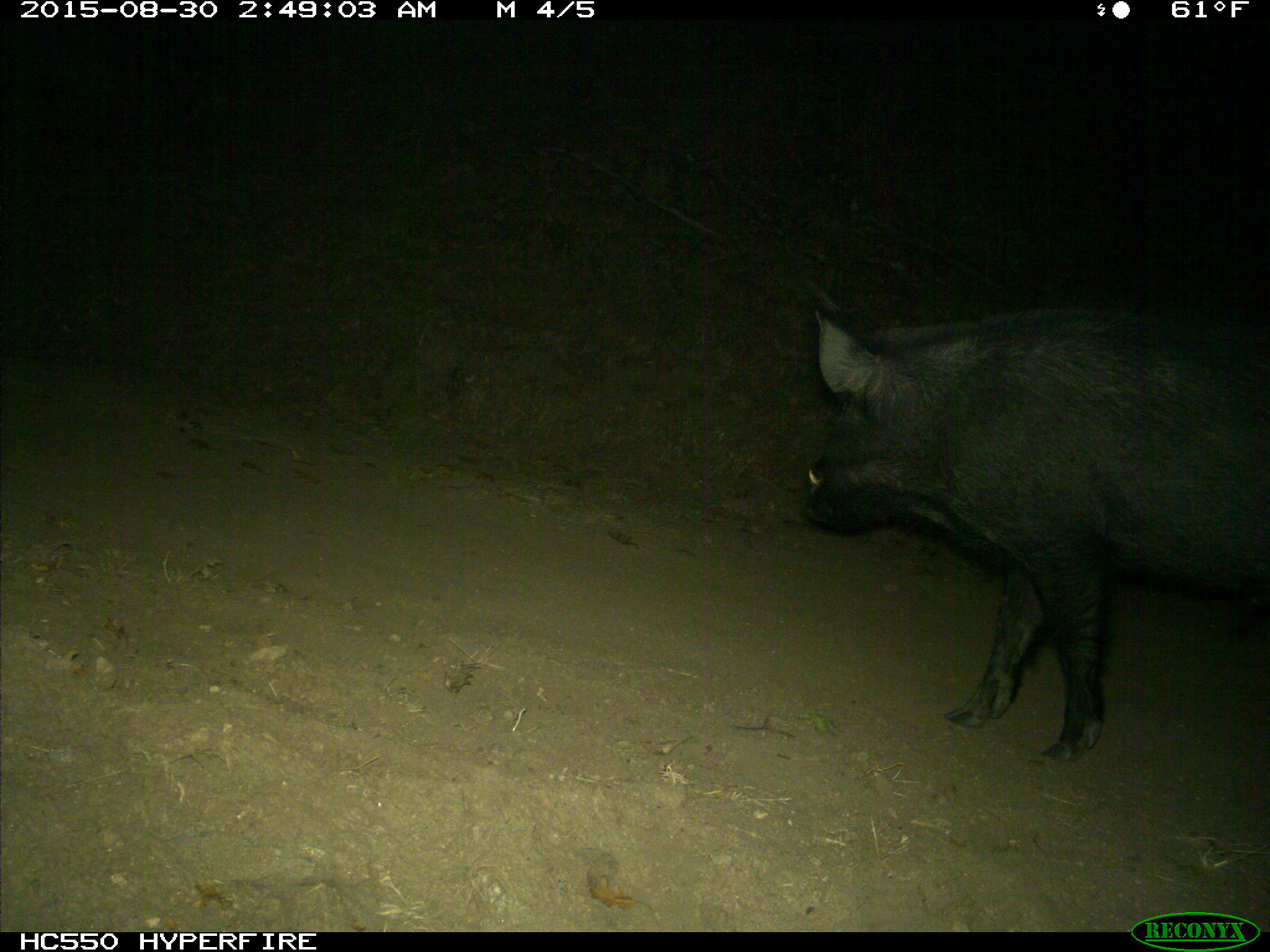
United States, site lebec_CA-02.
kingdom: Animalia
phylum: Chordata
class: Mammalia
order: Artiodactyla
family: Suidae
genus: Sus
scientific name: Sus scrofa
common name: wild boar